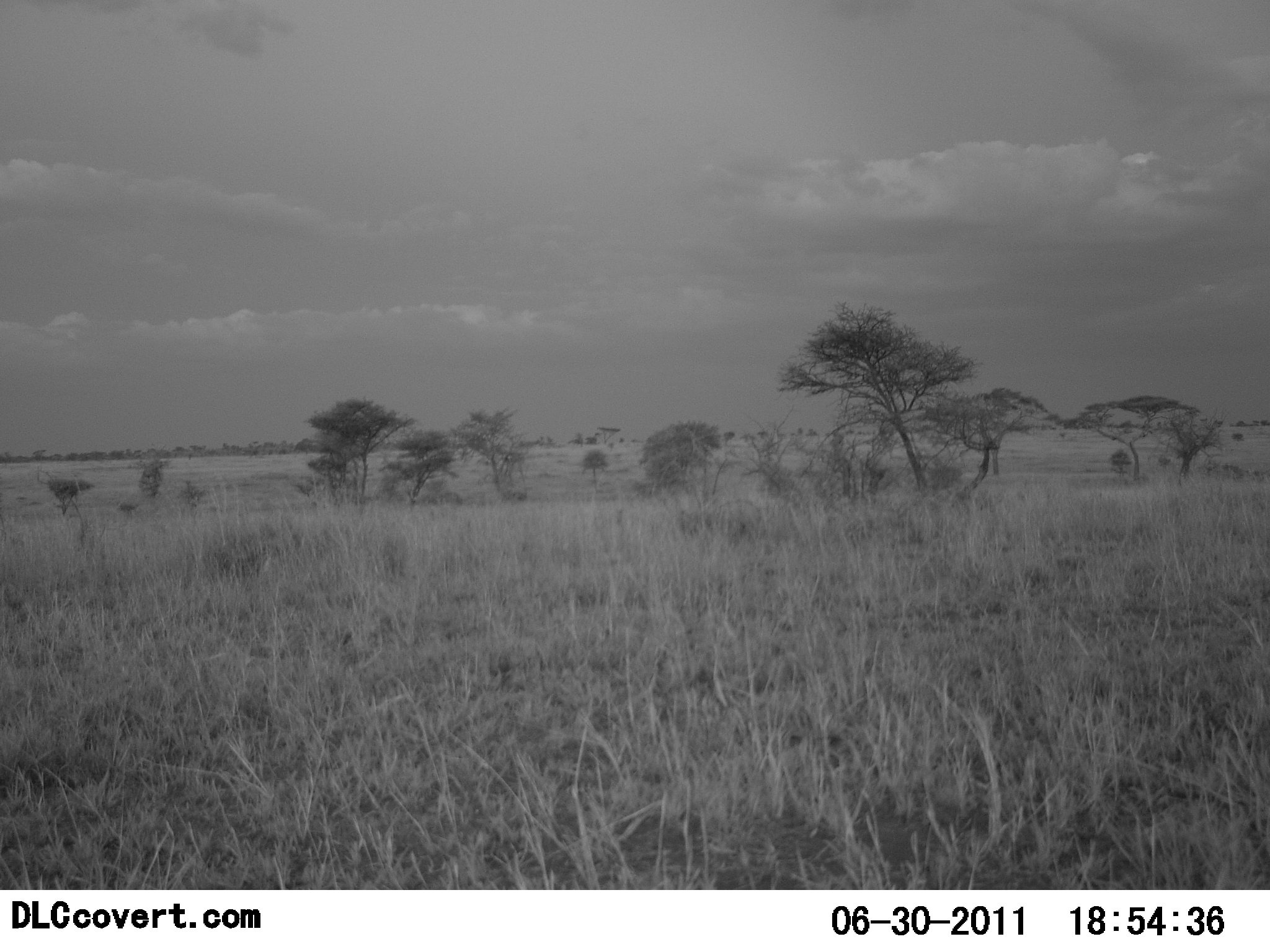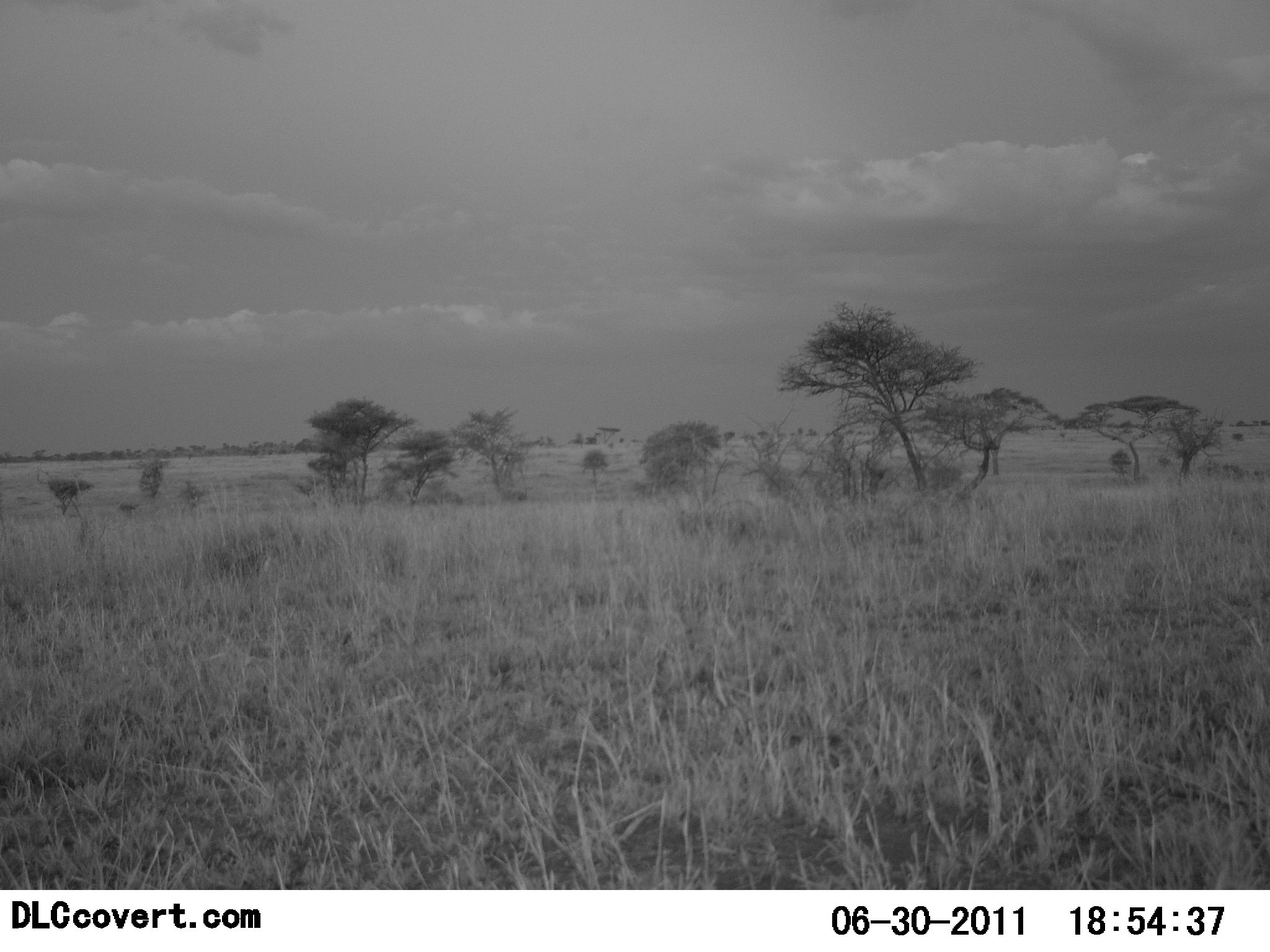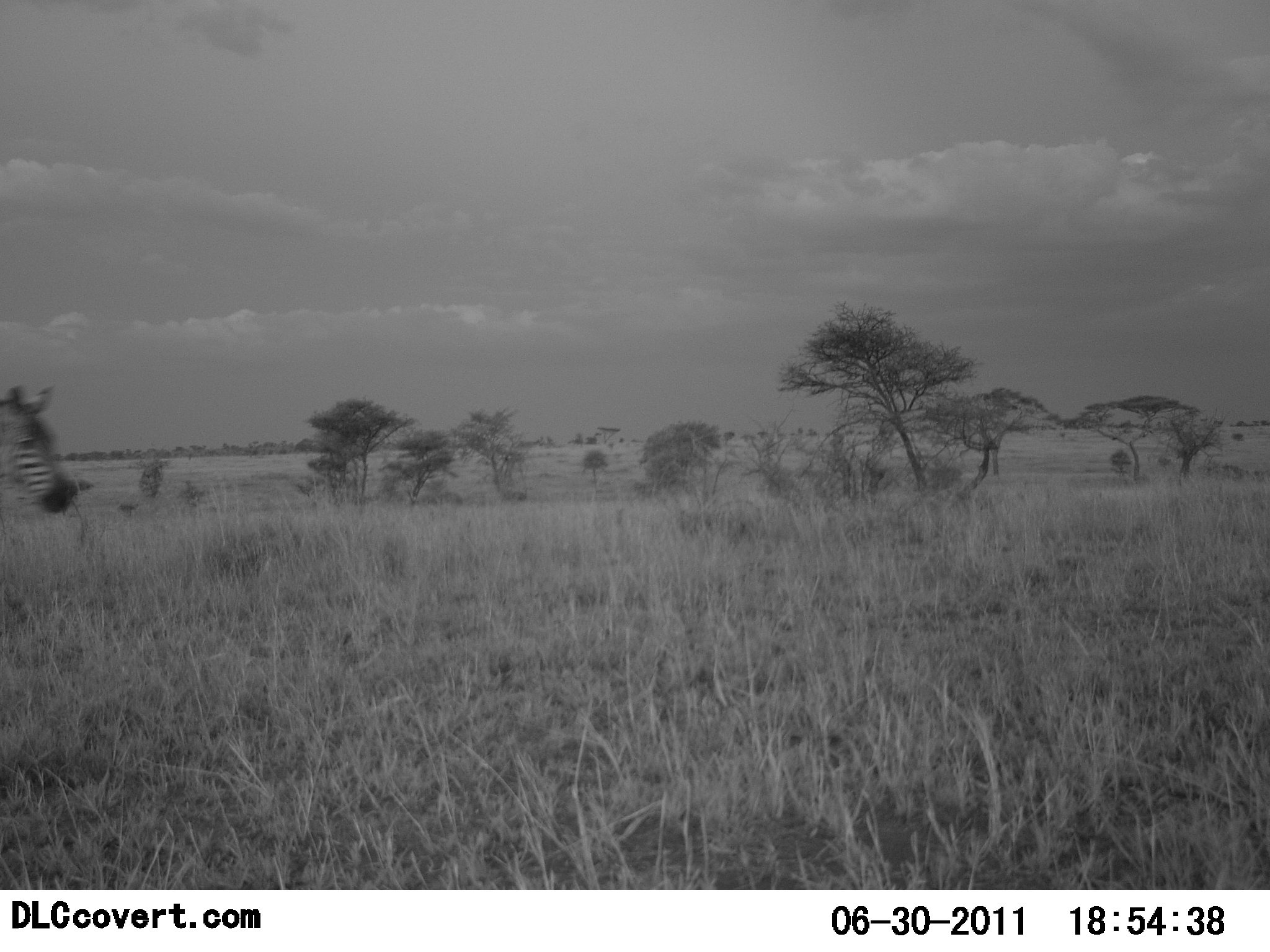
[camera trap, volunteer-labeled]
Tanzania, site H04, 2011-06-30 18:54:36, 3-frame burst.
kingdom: Animalia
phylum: Chordata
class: Mammalia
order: Perissodactyla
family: Equidae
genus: Equus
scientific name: Equus quagga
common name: plains zebra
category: zebra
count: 1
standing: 17%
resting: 0%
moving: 83%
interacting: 8%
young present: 0%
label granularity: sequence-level